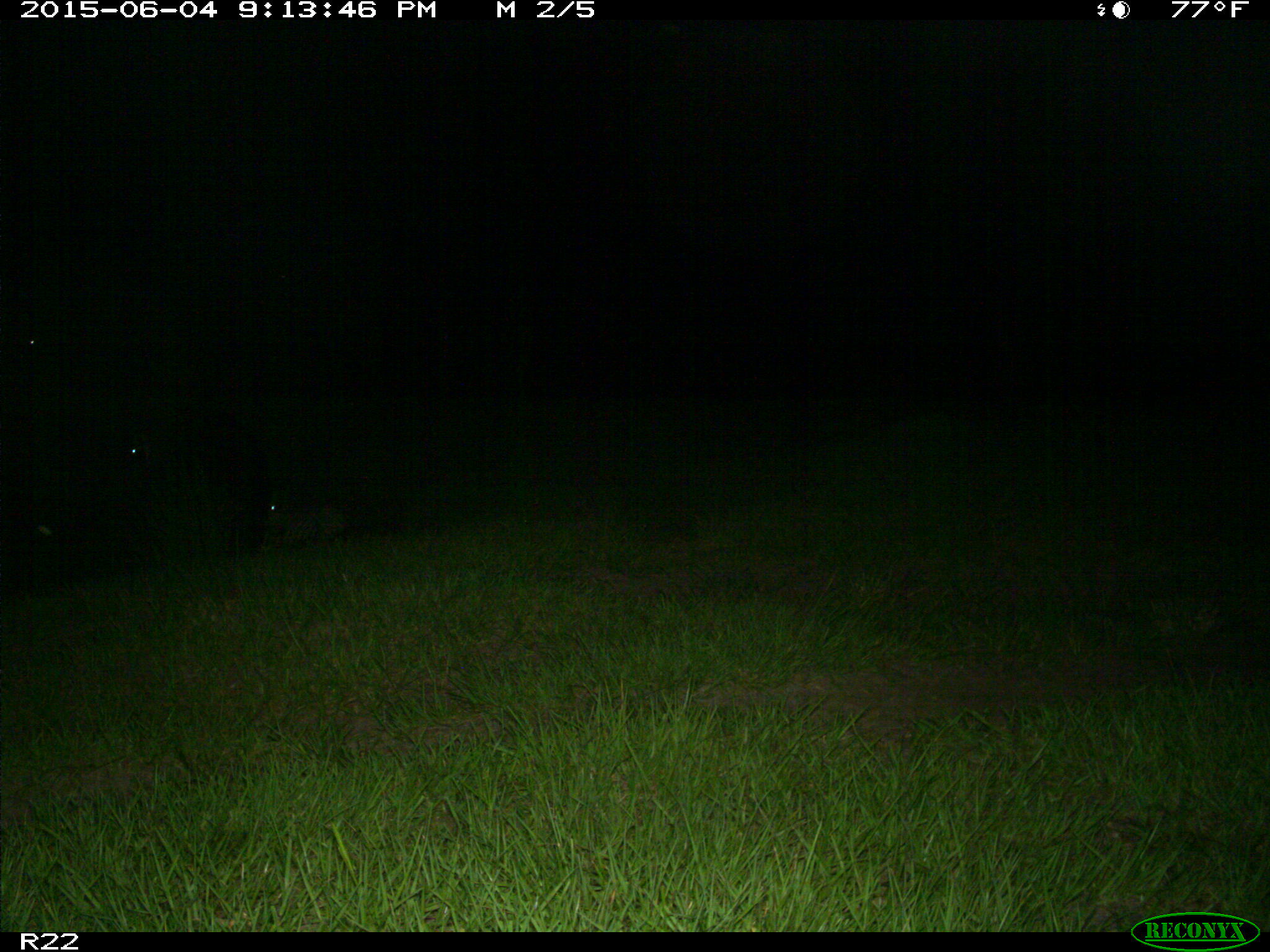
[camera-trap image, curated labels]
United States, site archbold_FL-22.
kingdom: Animalia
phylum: Chordata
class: Mammalia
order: Artiodactyla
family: Bovidae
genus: Bos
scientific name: Bos taurus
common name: domestic cow